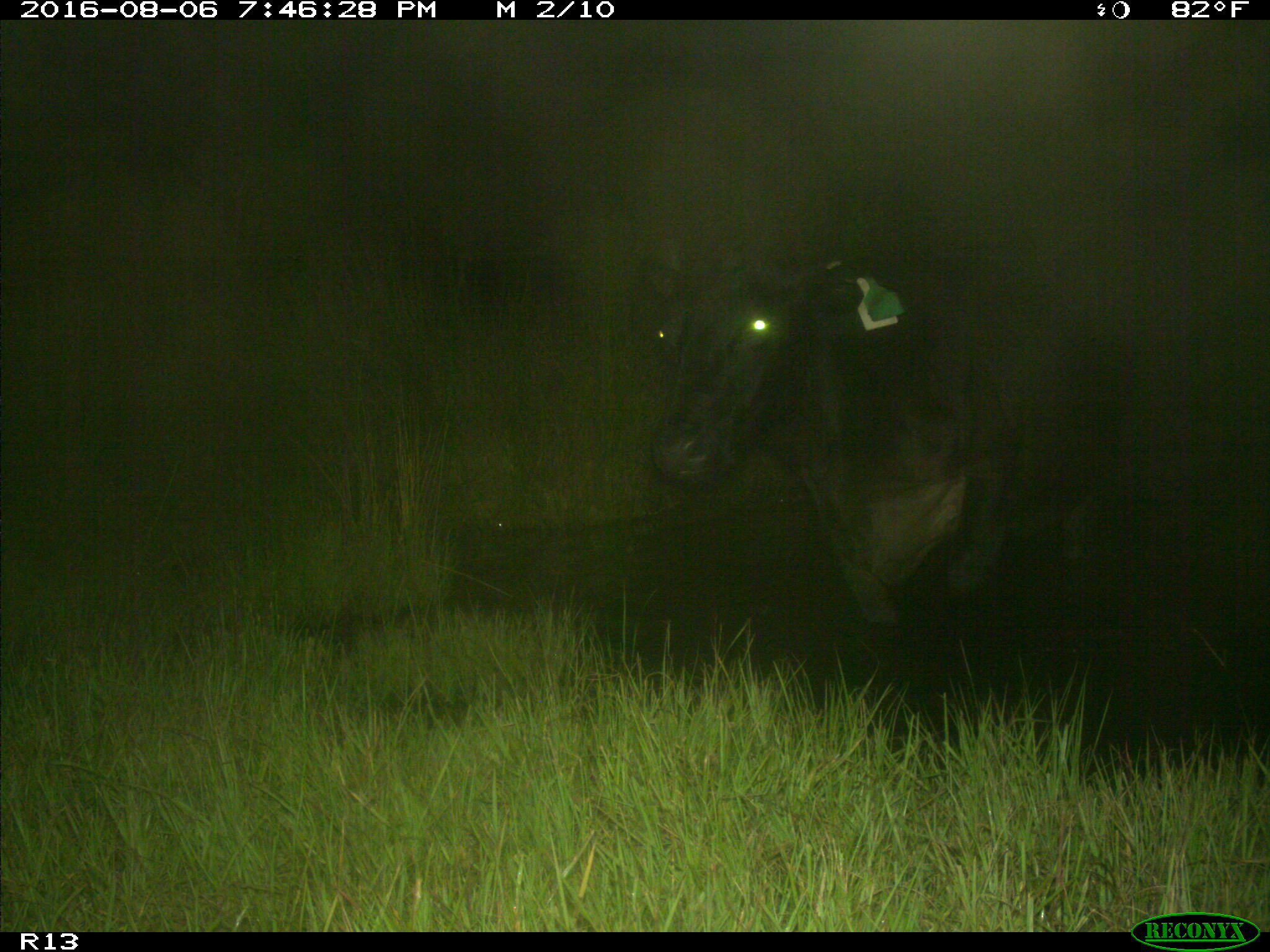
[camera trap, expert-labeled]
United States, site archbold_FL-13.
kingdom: Animalia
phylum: Chordata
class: Mammalia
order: Artiodactyla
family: Bovidae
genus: Bos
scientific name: Bos taurus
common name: domestic cow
Bos taurus (domestic cow).